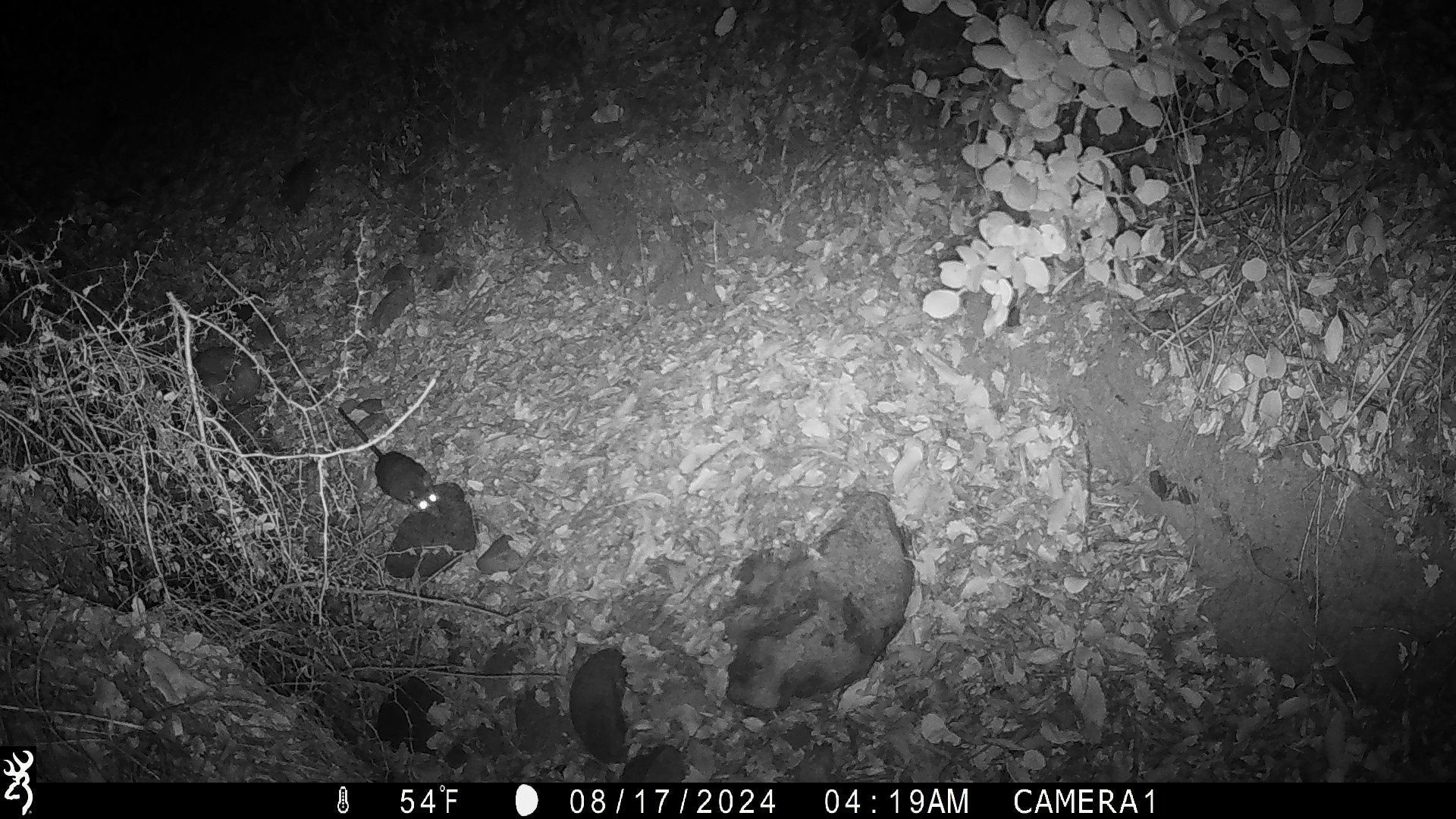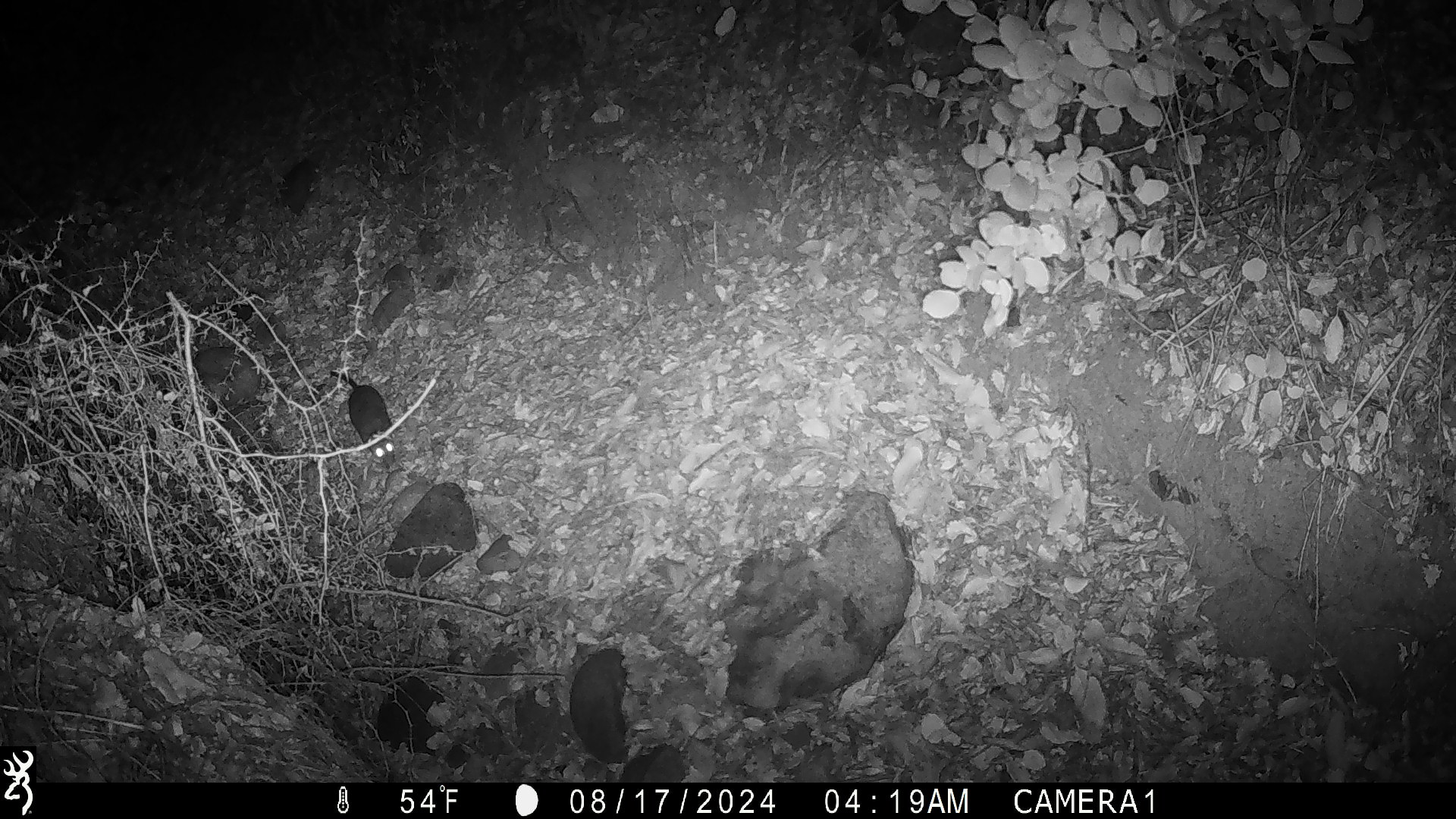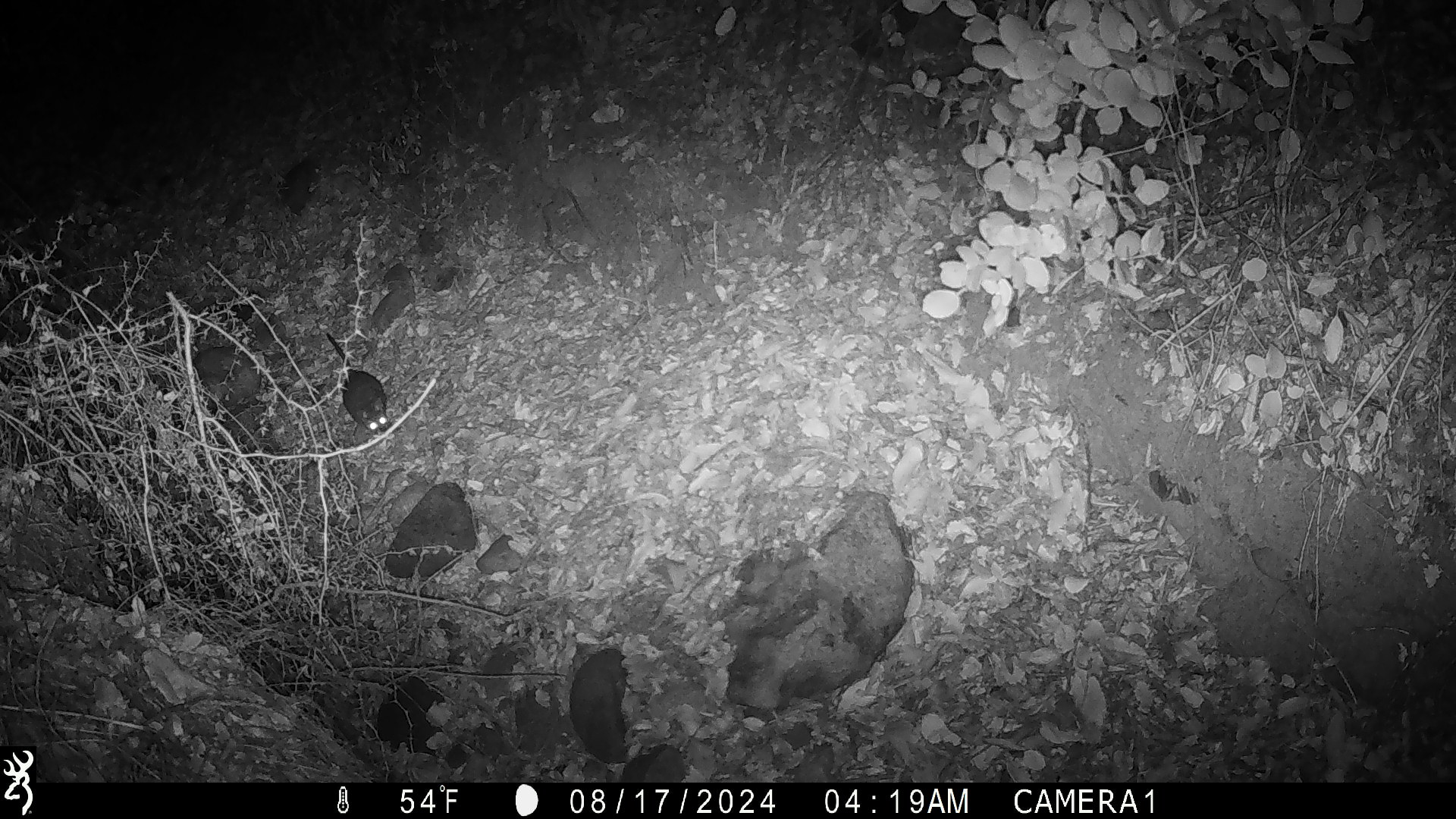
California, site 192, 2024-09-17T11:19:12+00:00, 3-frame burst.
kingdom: Animalia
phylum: Chordata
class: Mammalia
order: Rodentia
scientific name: Rodentia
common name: mouse or rat